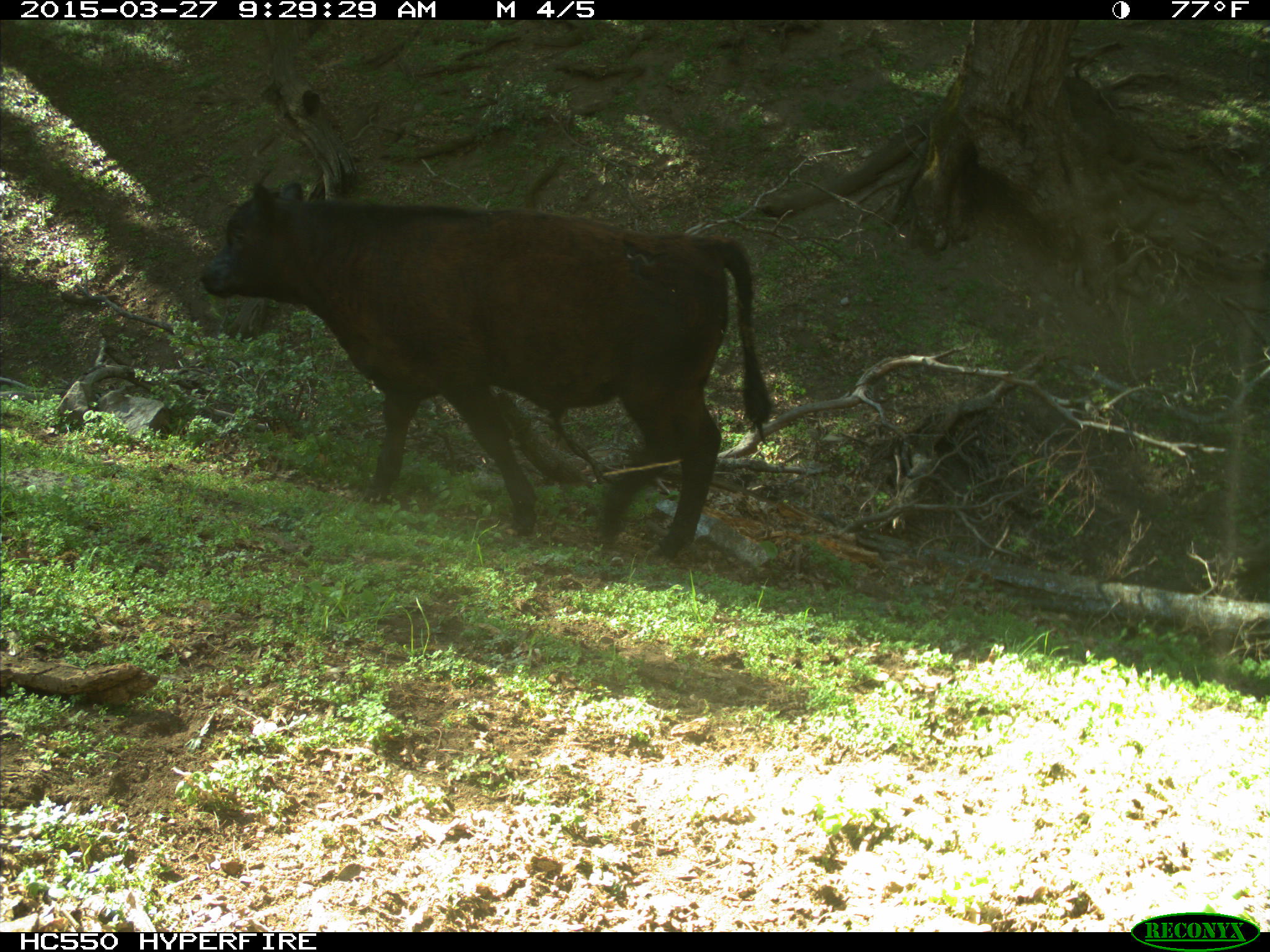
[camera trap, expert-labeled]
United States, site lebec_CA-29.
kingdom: Animalia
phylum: Chordata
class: Mammalia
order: Artiodactyla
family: Bovidae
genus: Bos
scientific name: Bos taurus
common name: domestic cow